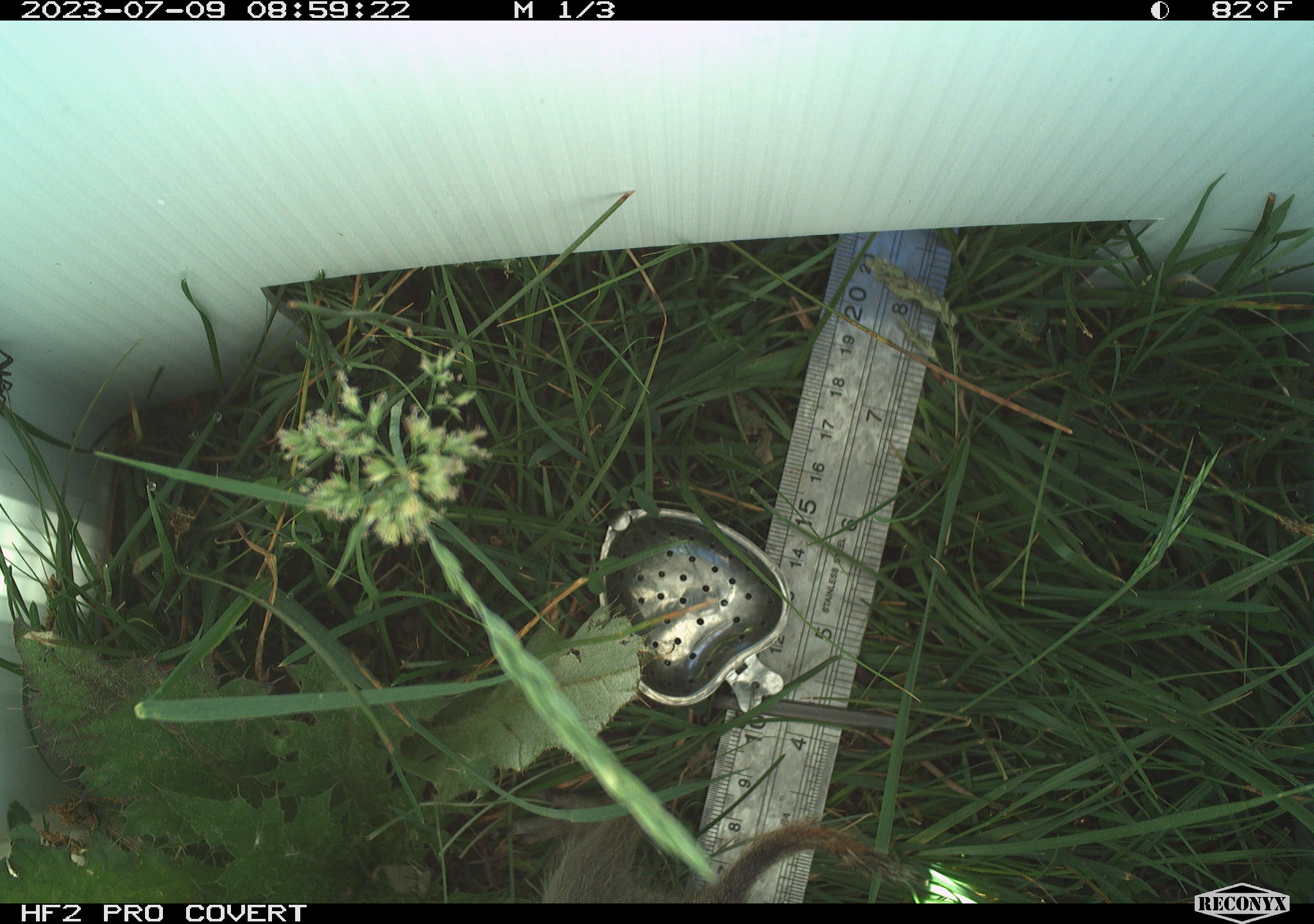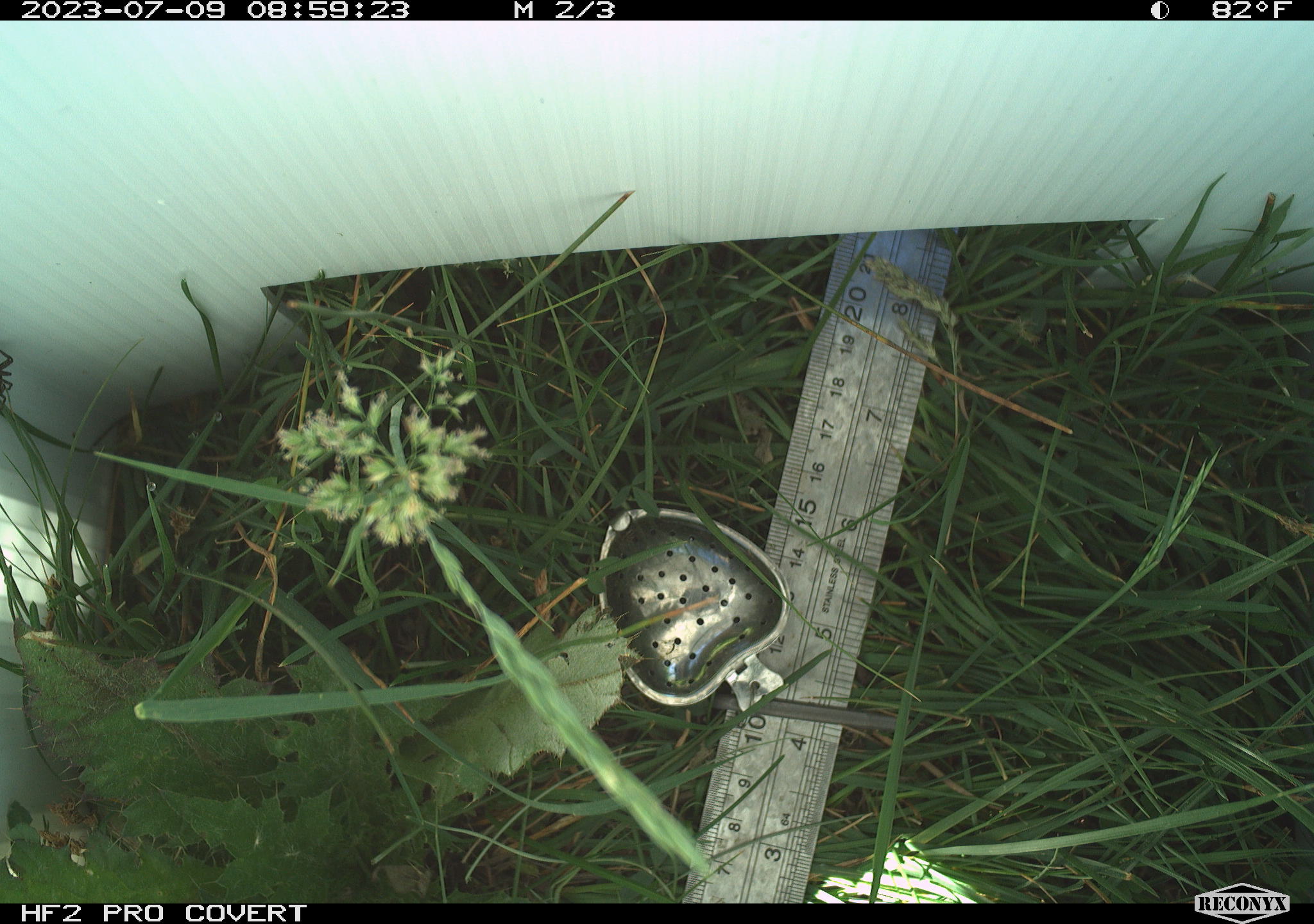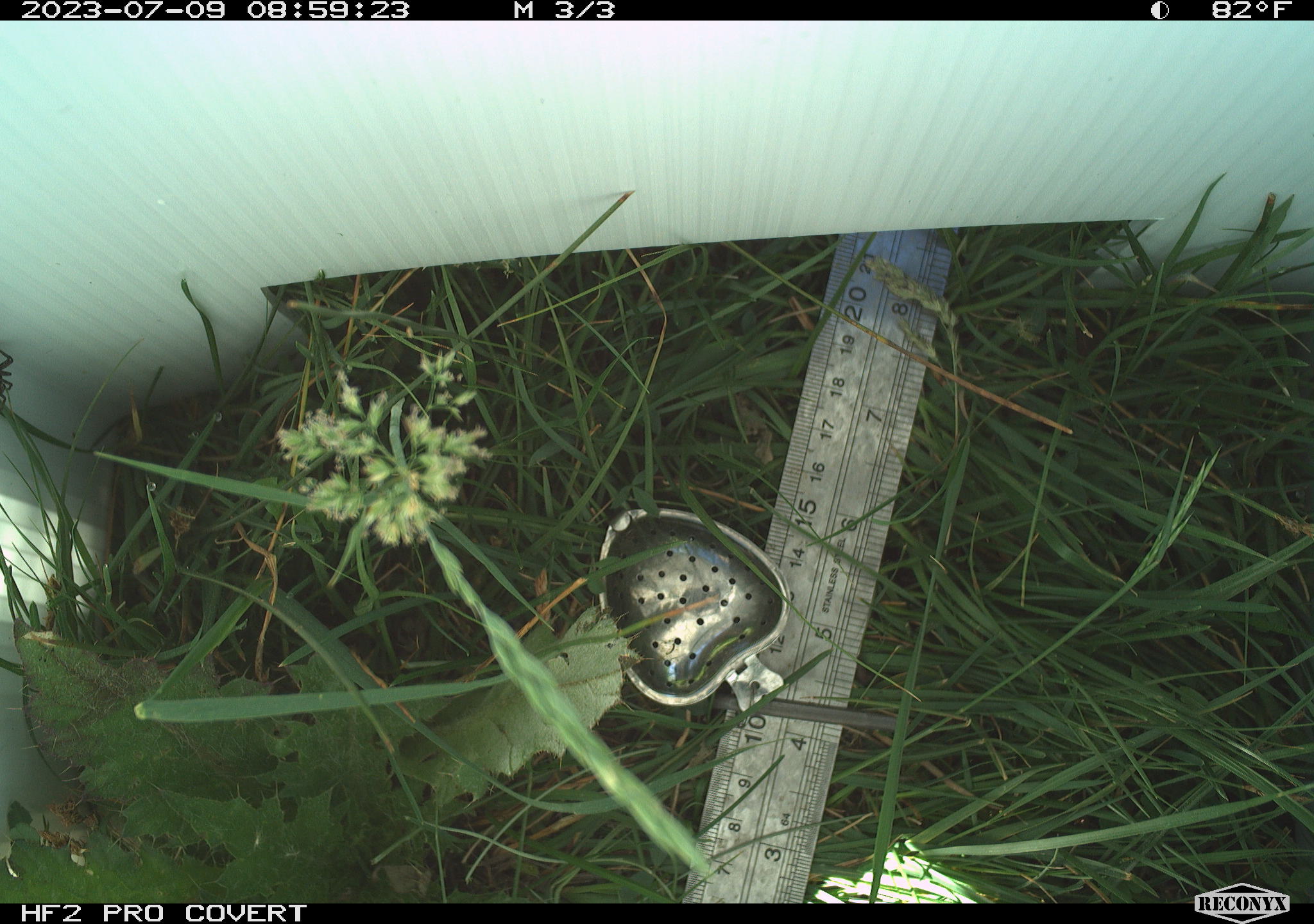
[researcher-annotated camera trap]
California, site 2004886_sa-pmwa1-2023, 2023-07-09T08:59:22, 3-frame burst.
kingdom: Animalia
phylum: Chordata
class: Mammalia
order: Rodentia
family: Sciuridae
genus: Urocitellus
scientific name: Urocitellus beldingi beldingi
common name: belding's ground squirrel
Belding's ground squirrel (Urocitellus beldingi beldingi).